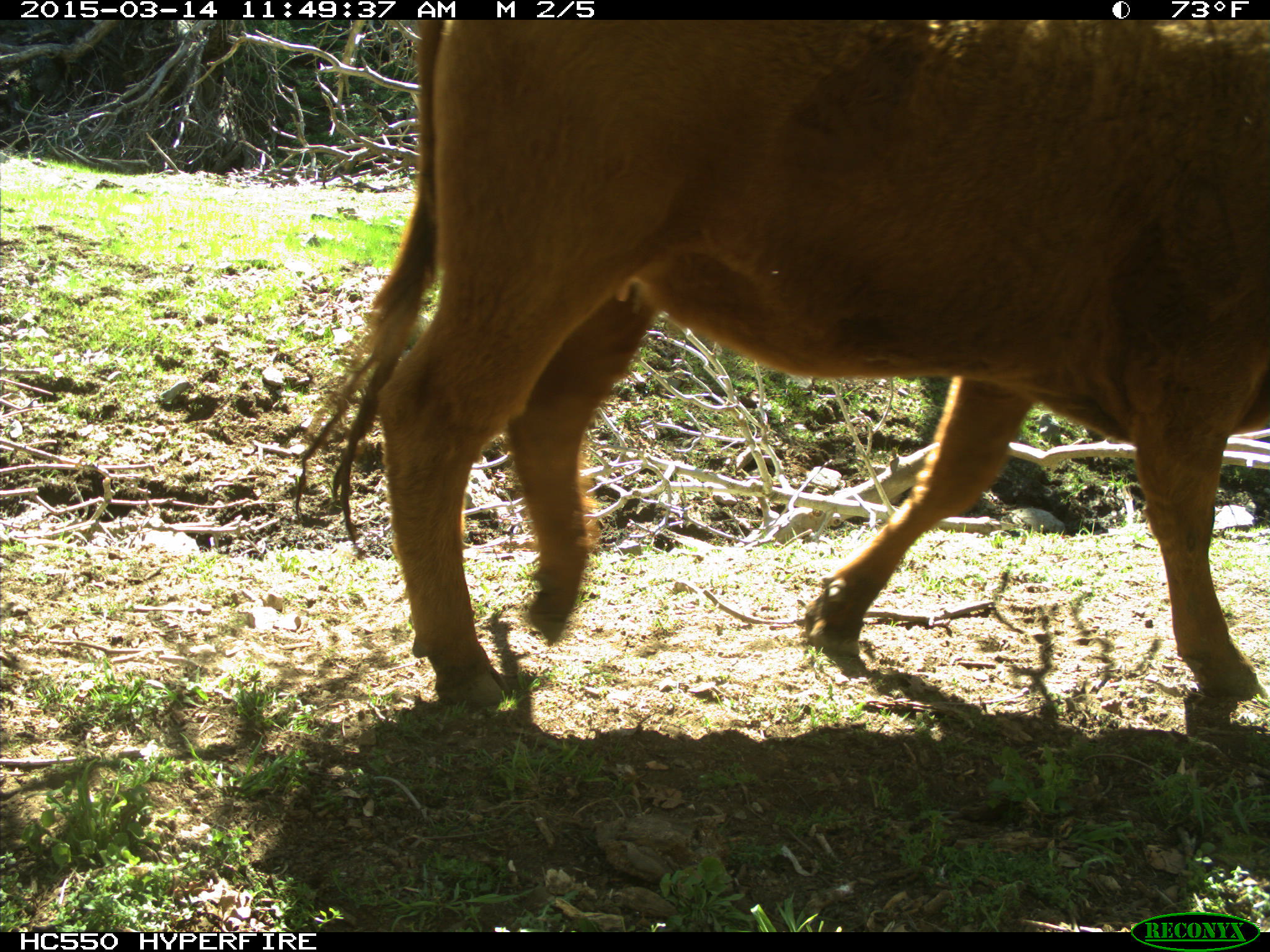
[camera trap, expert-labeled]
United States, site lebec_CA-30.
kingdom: Animalia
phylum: Chordata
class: Mammalia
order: Artiodactyla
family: Bovidae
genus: Bos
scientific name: Bos taurus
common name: domestic cow